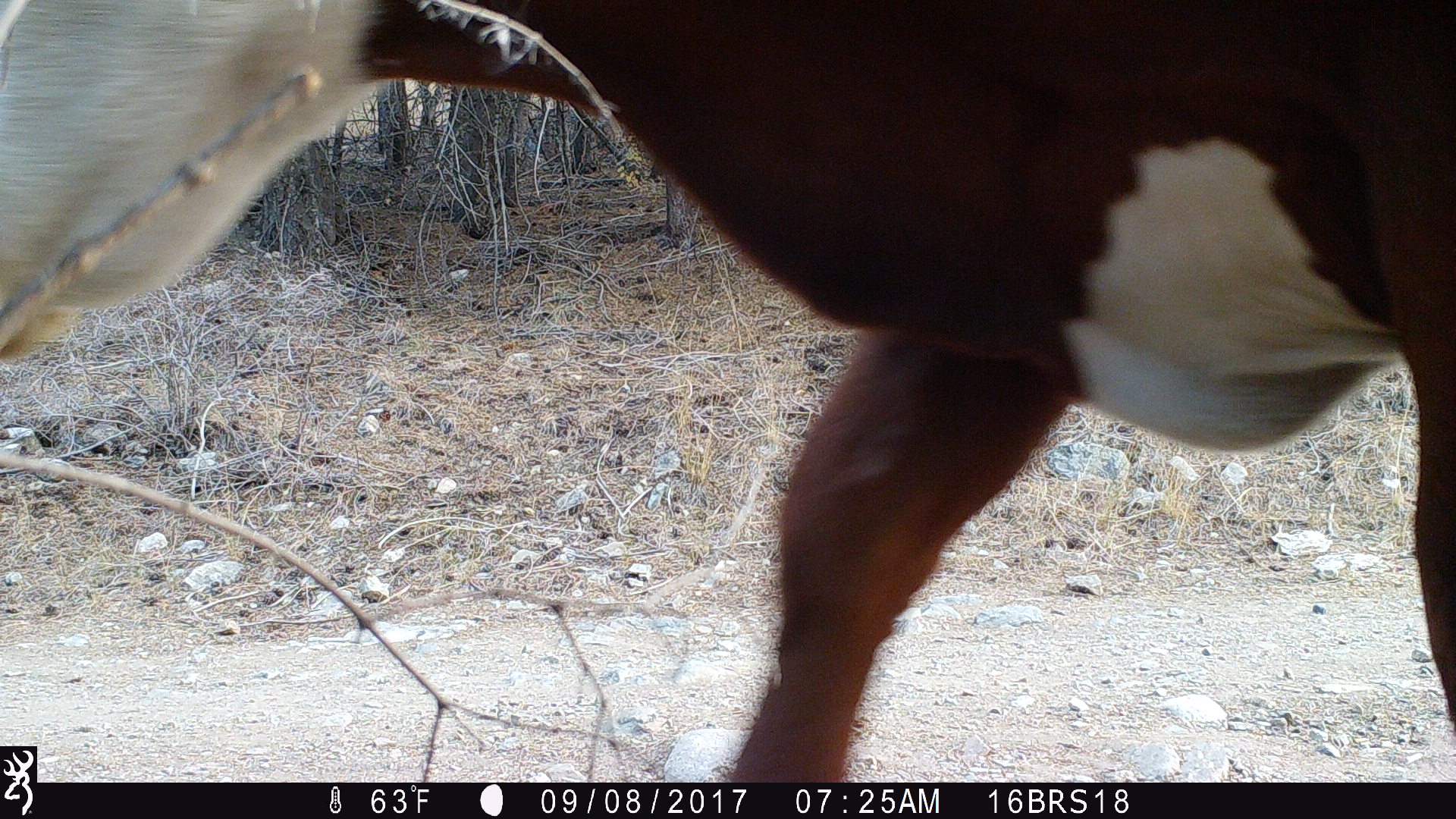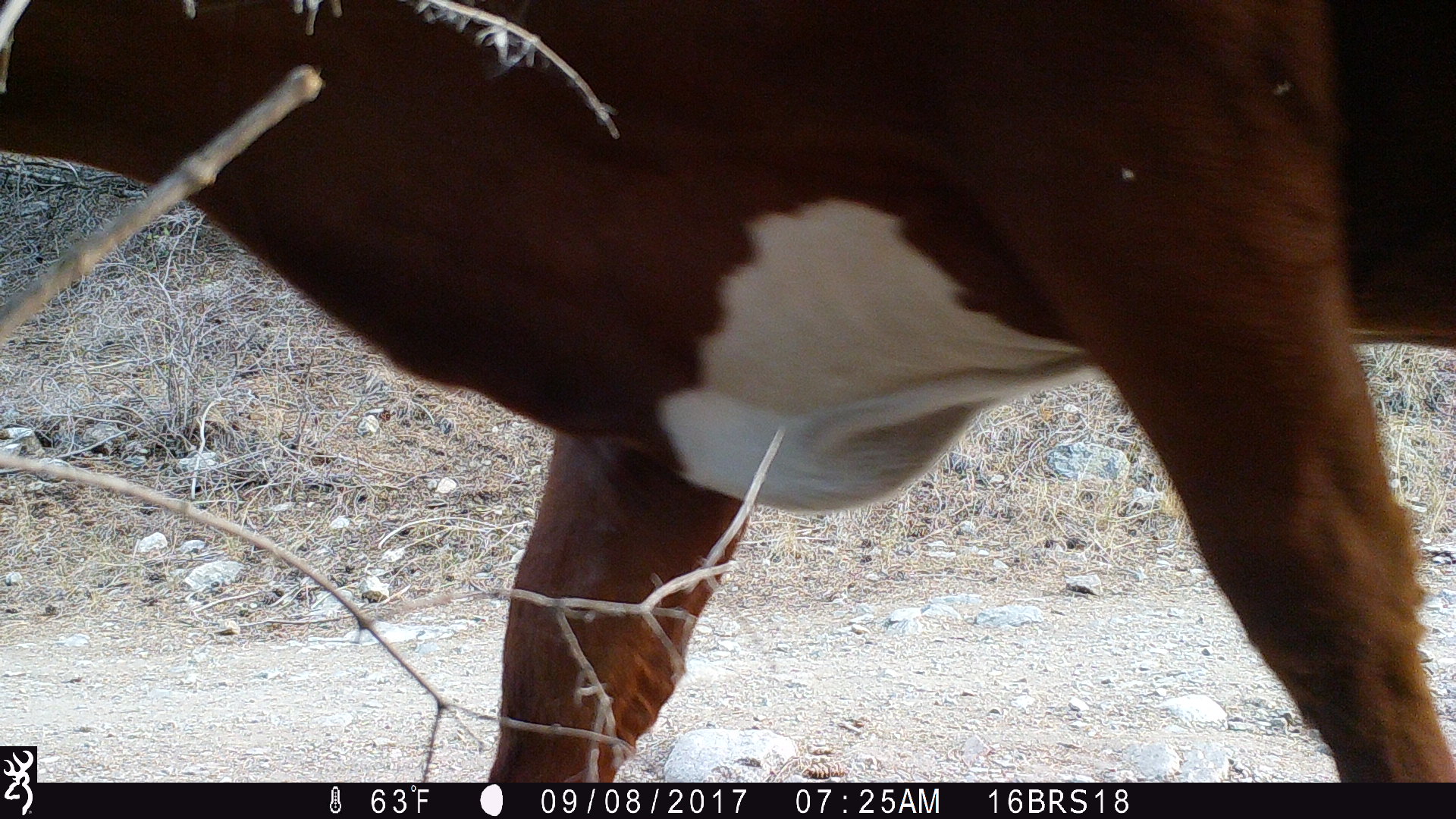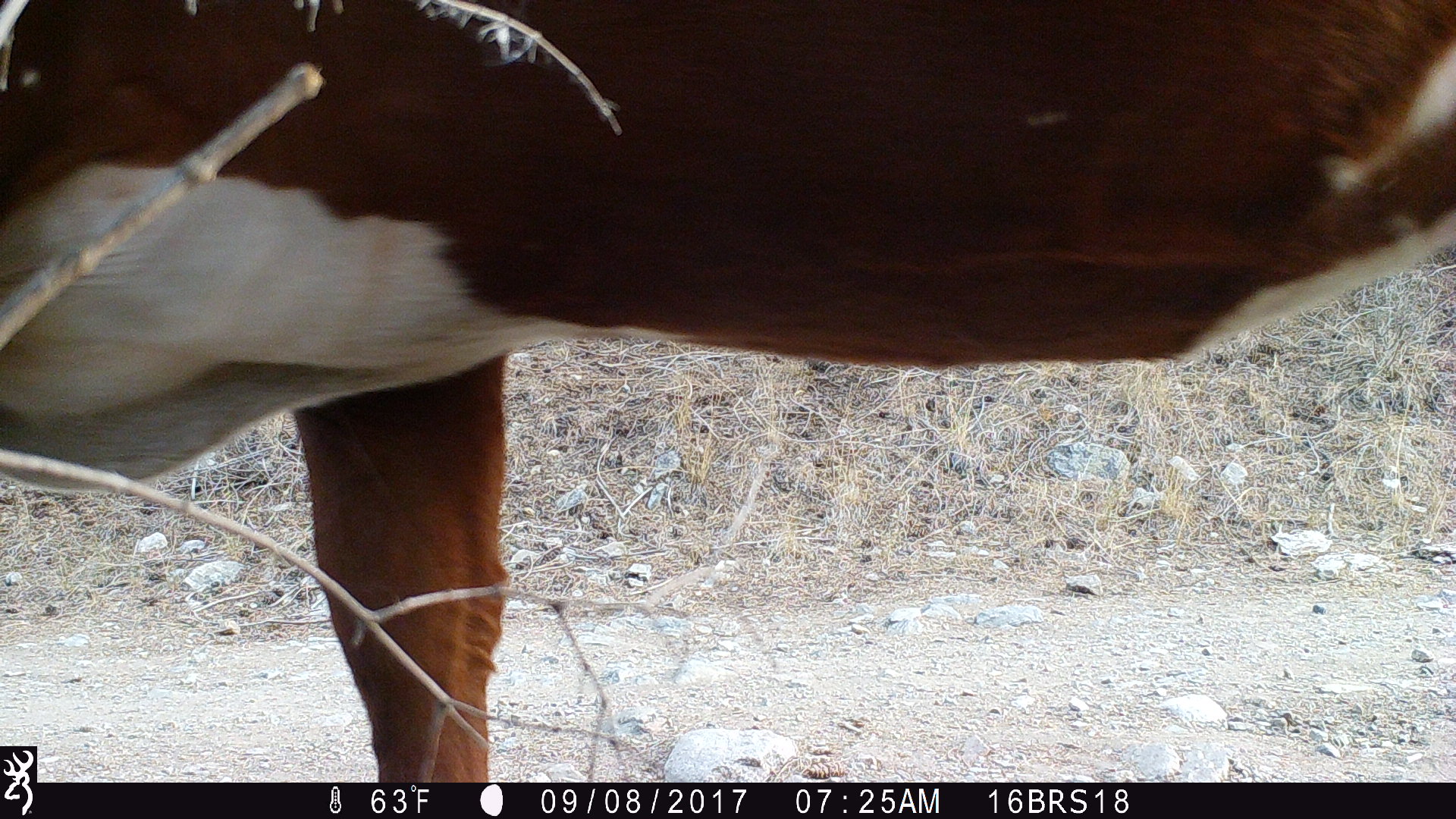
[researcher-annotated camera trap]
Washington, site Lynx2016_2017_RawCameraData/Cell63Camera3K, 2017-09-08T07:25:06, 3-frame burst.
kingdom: Animalia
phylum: Chordata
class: Mammalia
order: Artiodactyla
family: Bovidae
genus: Bos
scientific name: Bos taurus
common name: domestic cattle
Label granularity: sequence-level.